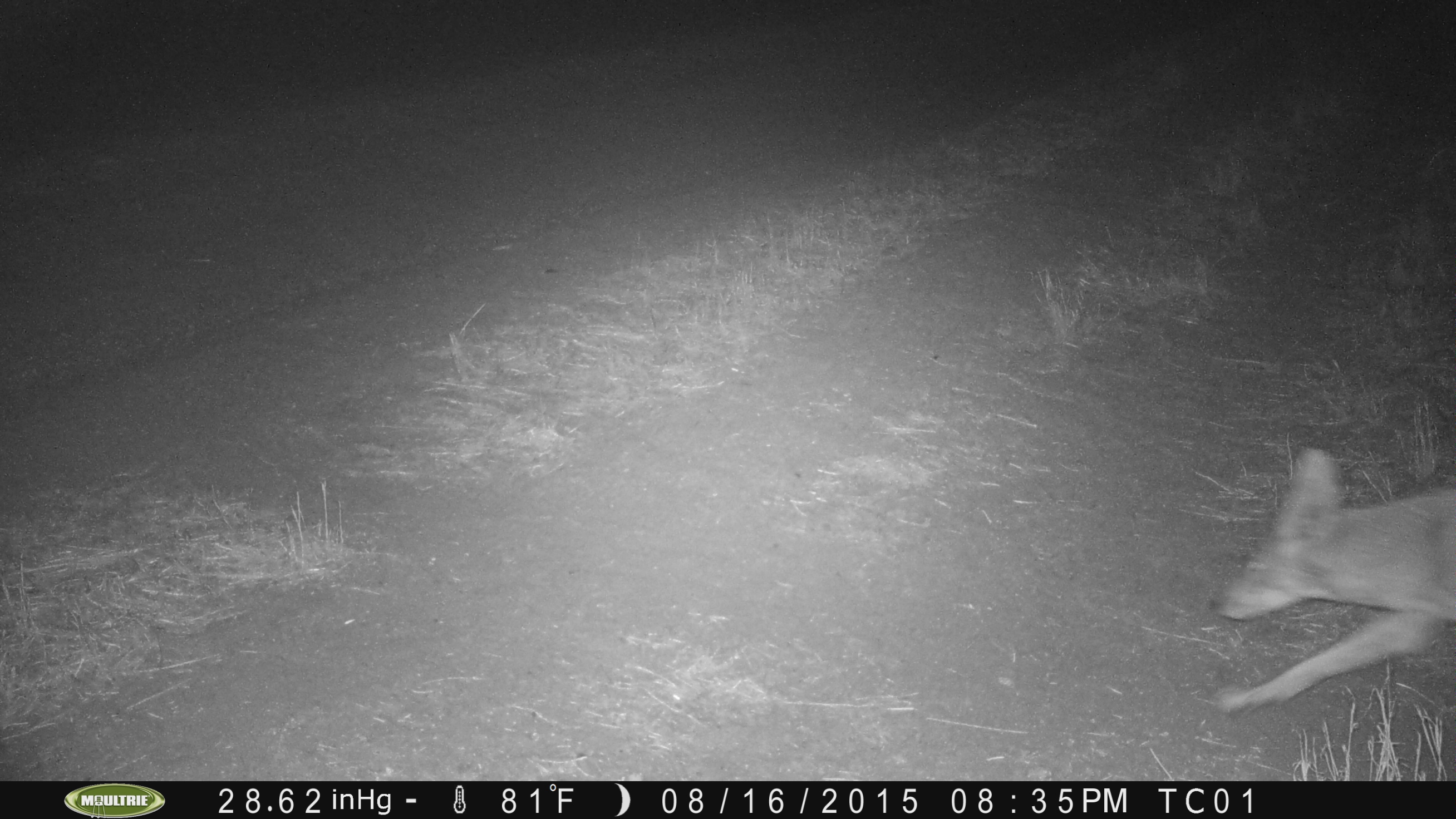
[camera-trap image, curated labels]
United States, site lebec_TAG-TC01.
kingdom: Animalia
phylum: Chordata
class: Mammalia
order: Carnivora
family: Canidae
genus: Canis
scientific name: Canis latrans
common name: coyote